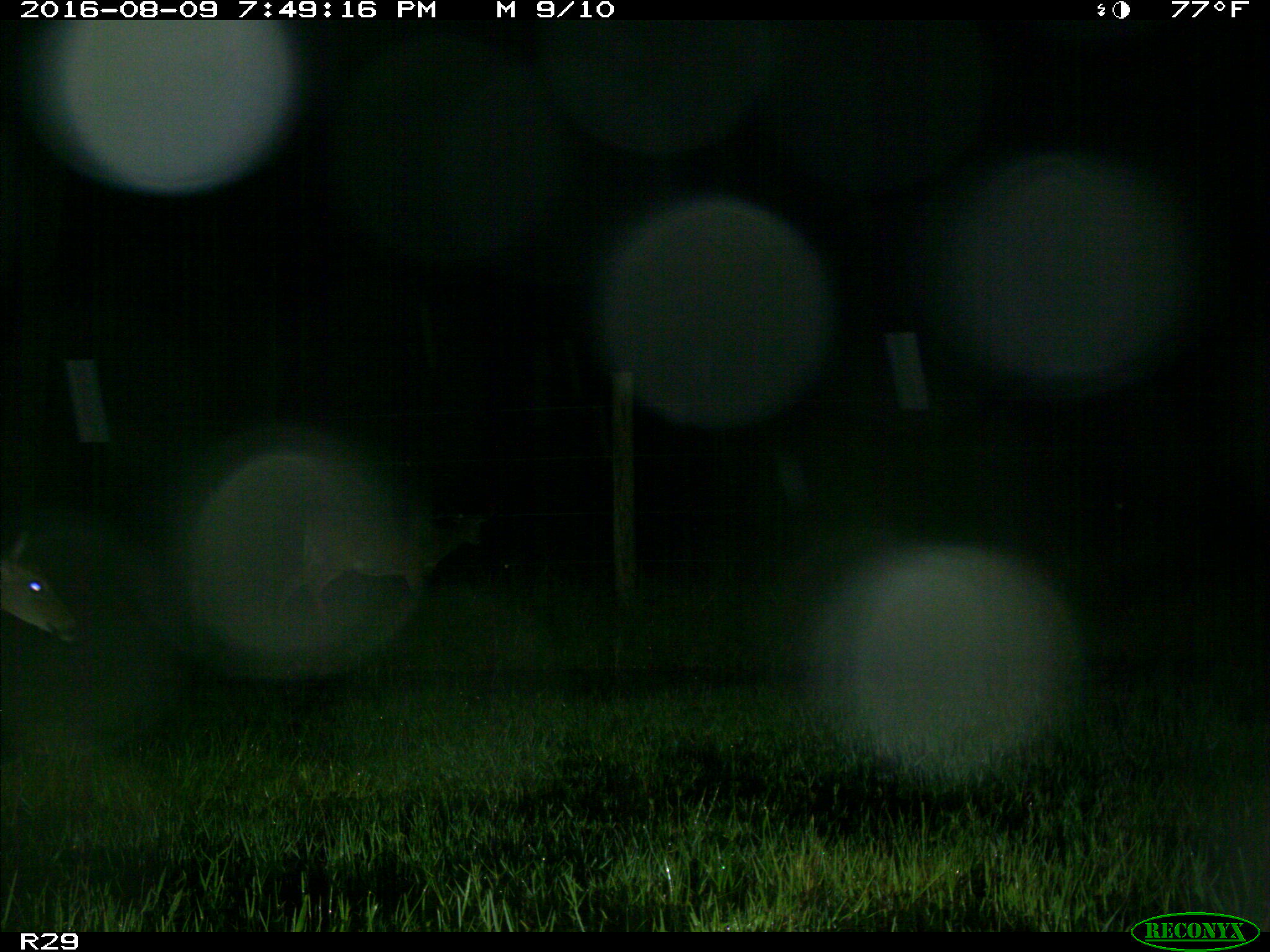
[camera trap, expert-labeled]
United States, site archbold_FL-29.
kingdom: Animalia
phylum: Chordata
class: Mammalia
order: Artiodactyla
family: Cervidae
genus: Odocoileus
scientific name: Odocoileus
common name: deer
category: unidentified deer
Unidentified deer (deer) (Odocoileus).